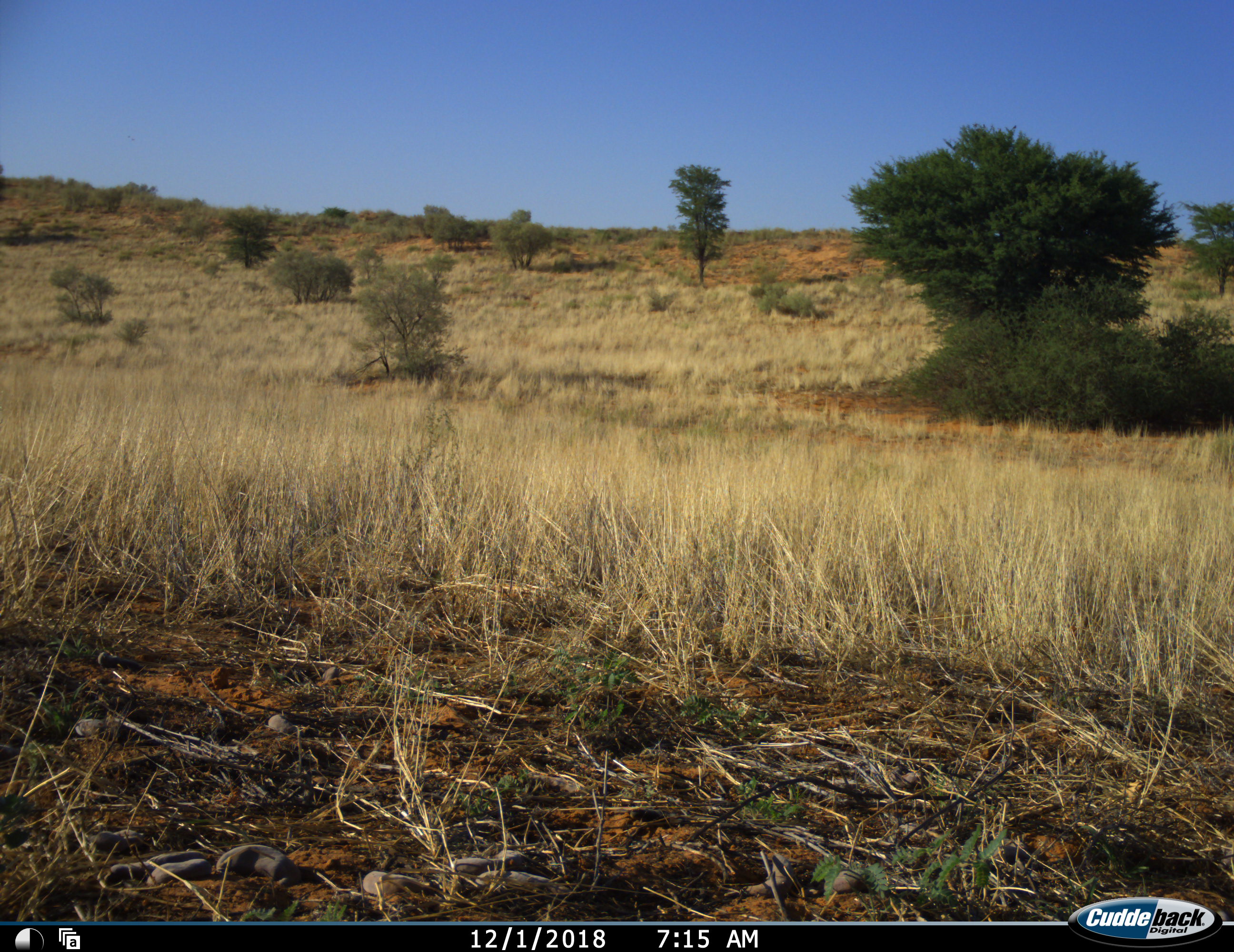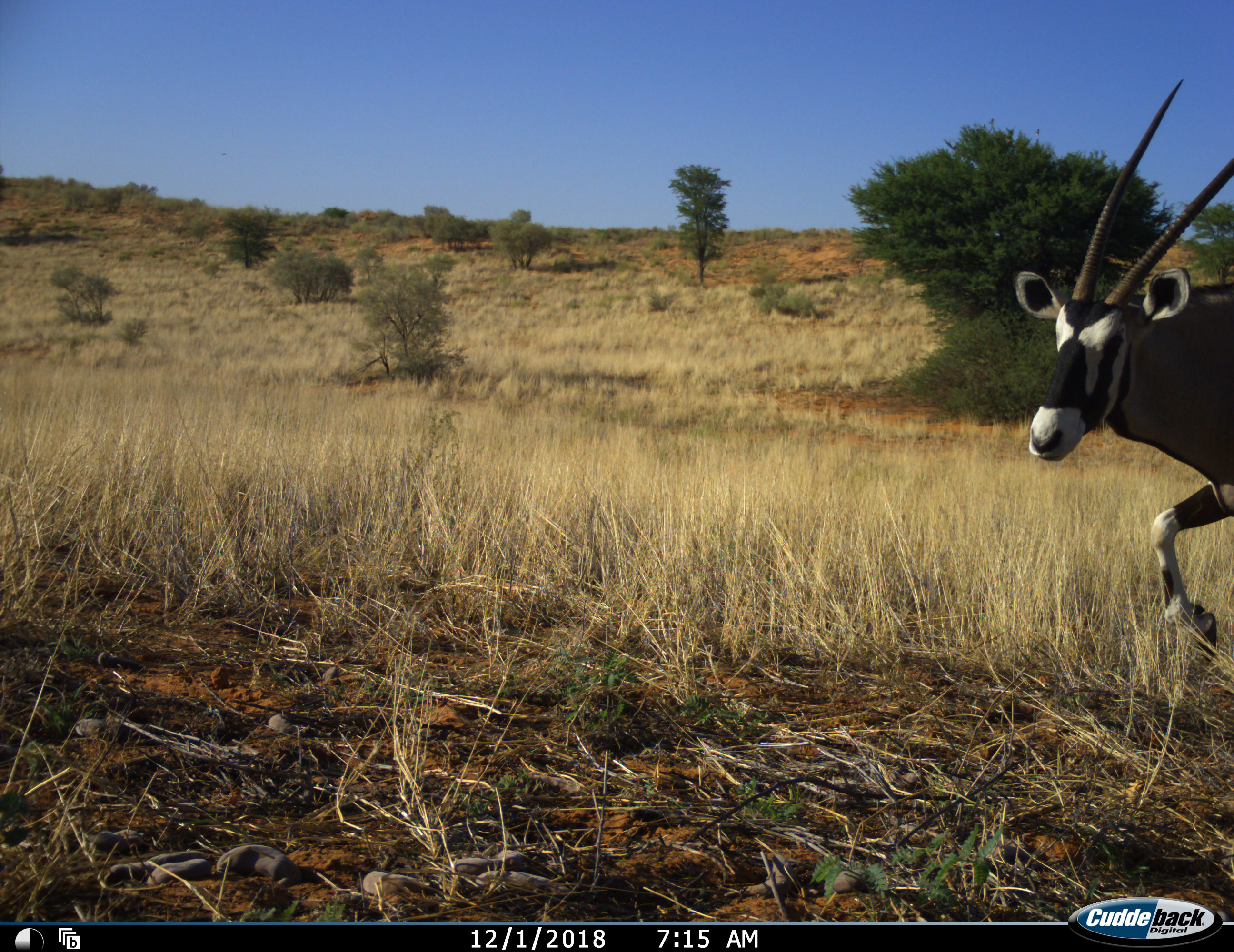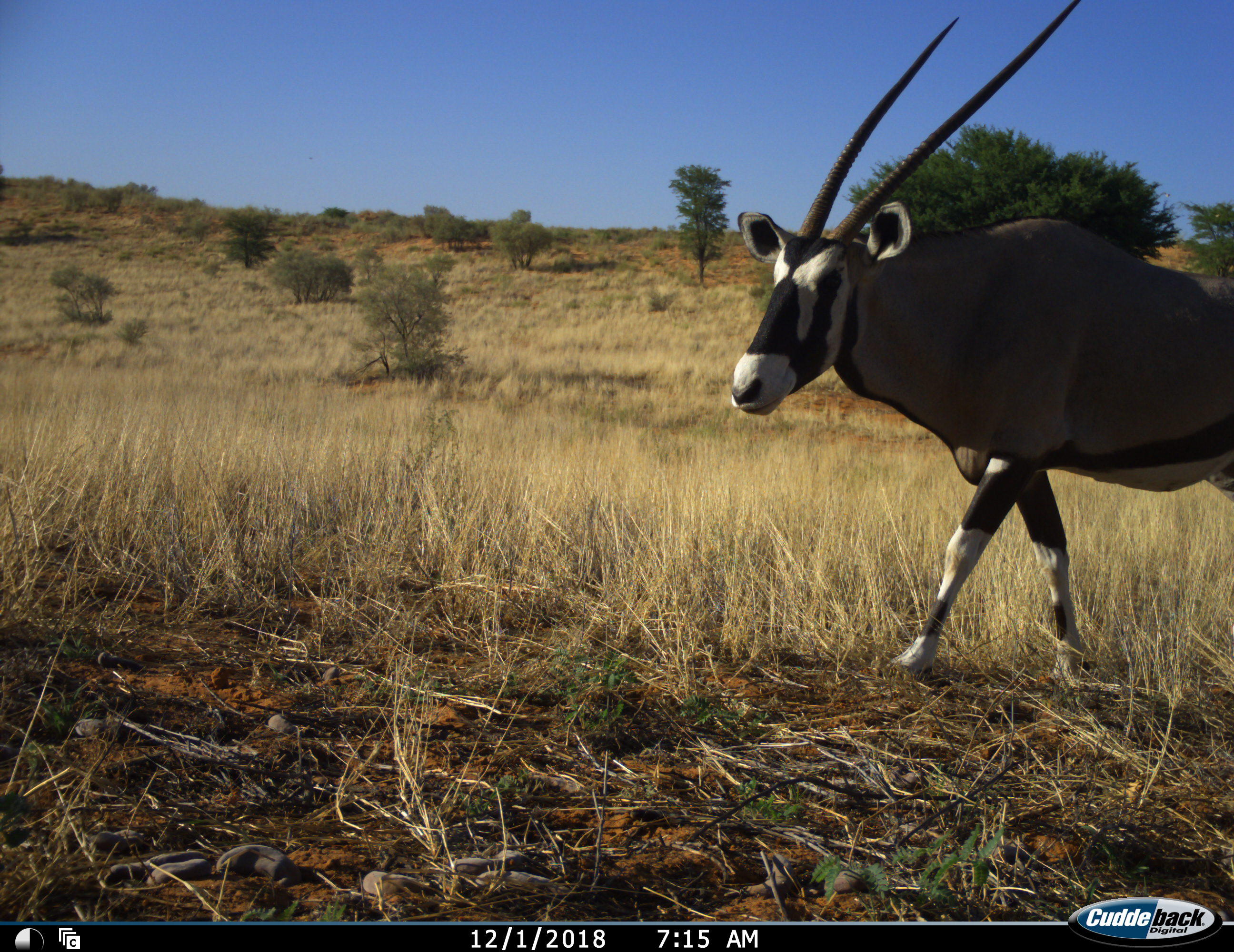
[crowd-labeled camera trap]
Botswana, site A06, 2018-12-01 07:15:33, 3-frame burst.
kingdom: Animalia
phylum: Chordata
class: Mammalia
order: Artiodactyla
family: Bovidae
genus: Oryx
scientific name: Oryx gazella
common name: gemsbok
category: gemsbokoryx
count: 1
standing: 0%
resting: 0%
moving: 100%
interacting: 0%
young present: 0%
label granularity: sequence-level